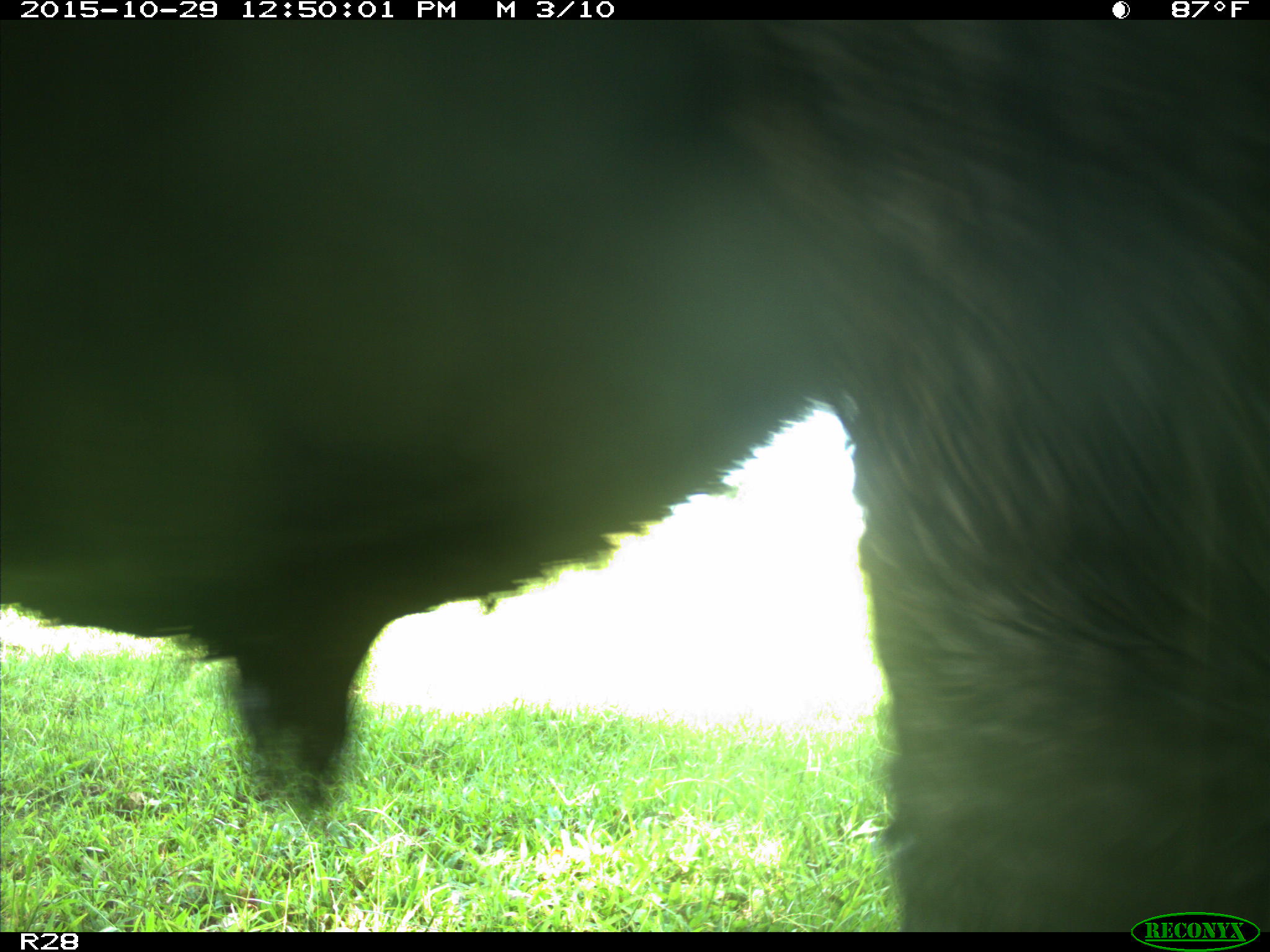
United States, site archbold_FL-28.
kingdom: Animalia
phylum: Chordata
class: Mammalia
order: Artiodactyla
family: Bovidae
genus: Bos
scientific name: Bos taurus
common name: domestic cow